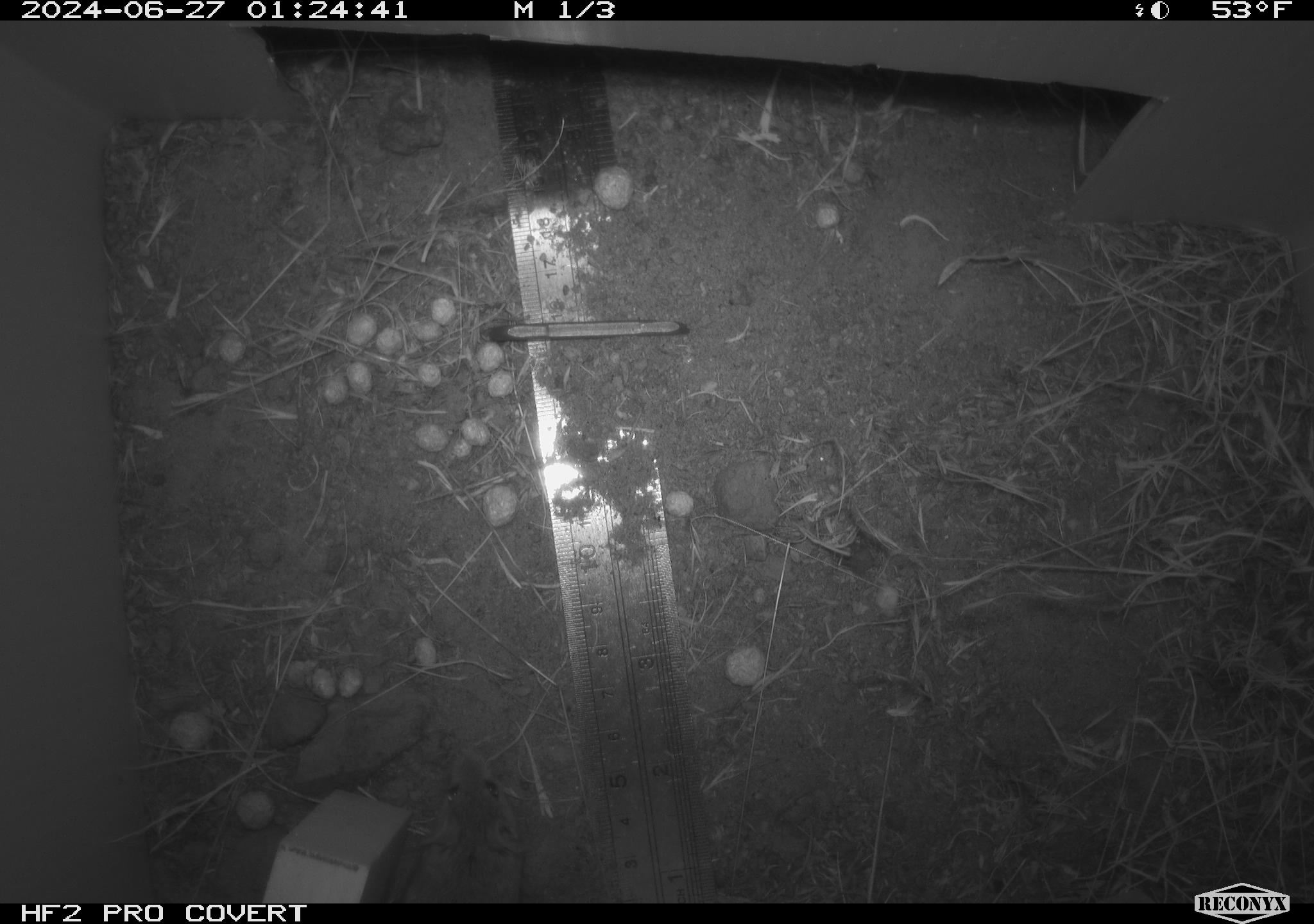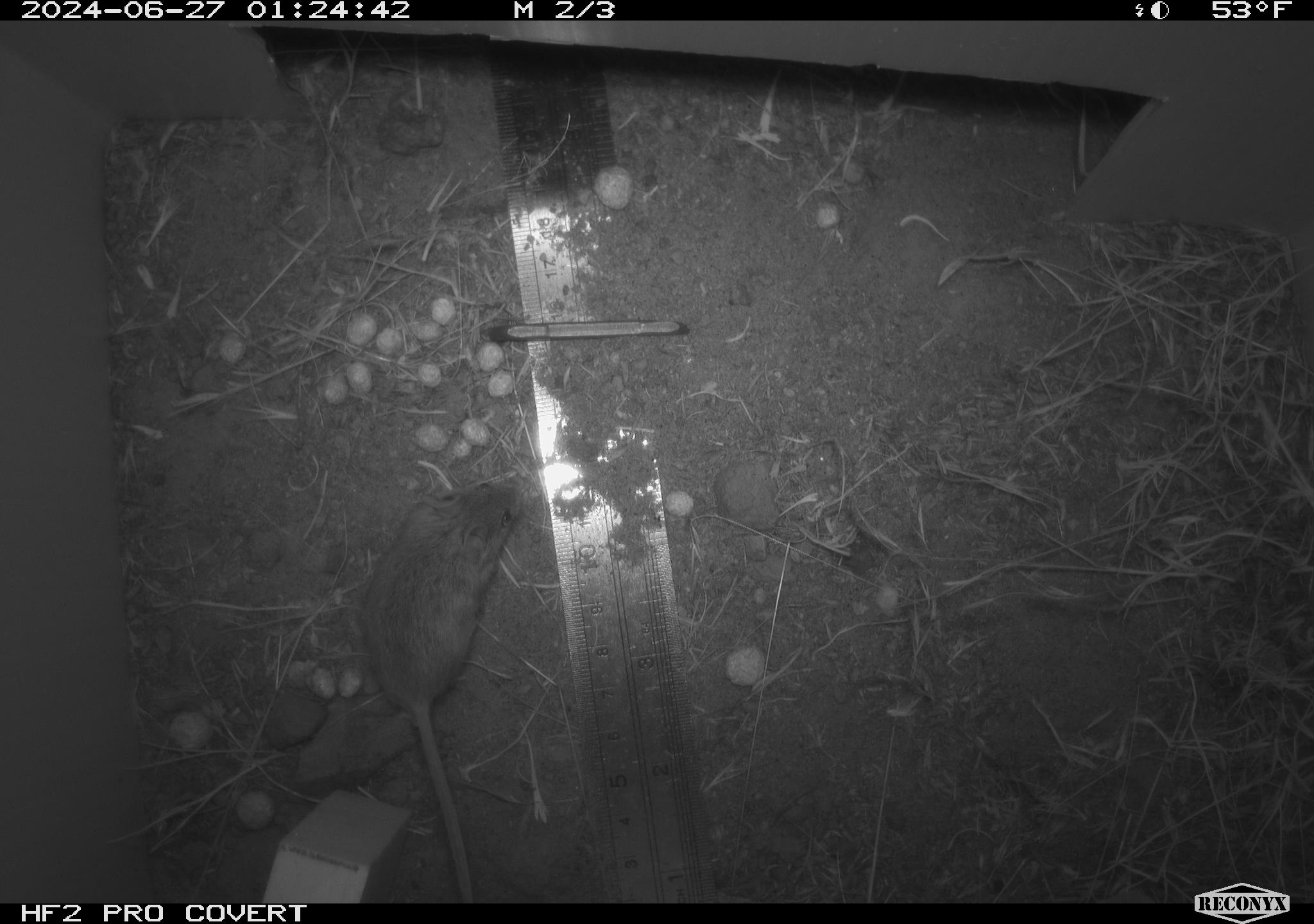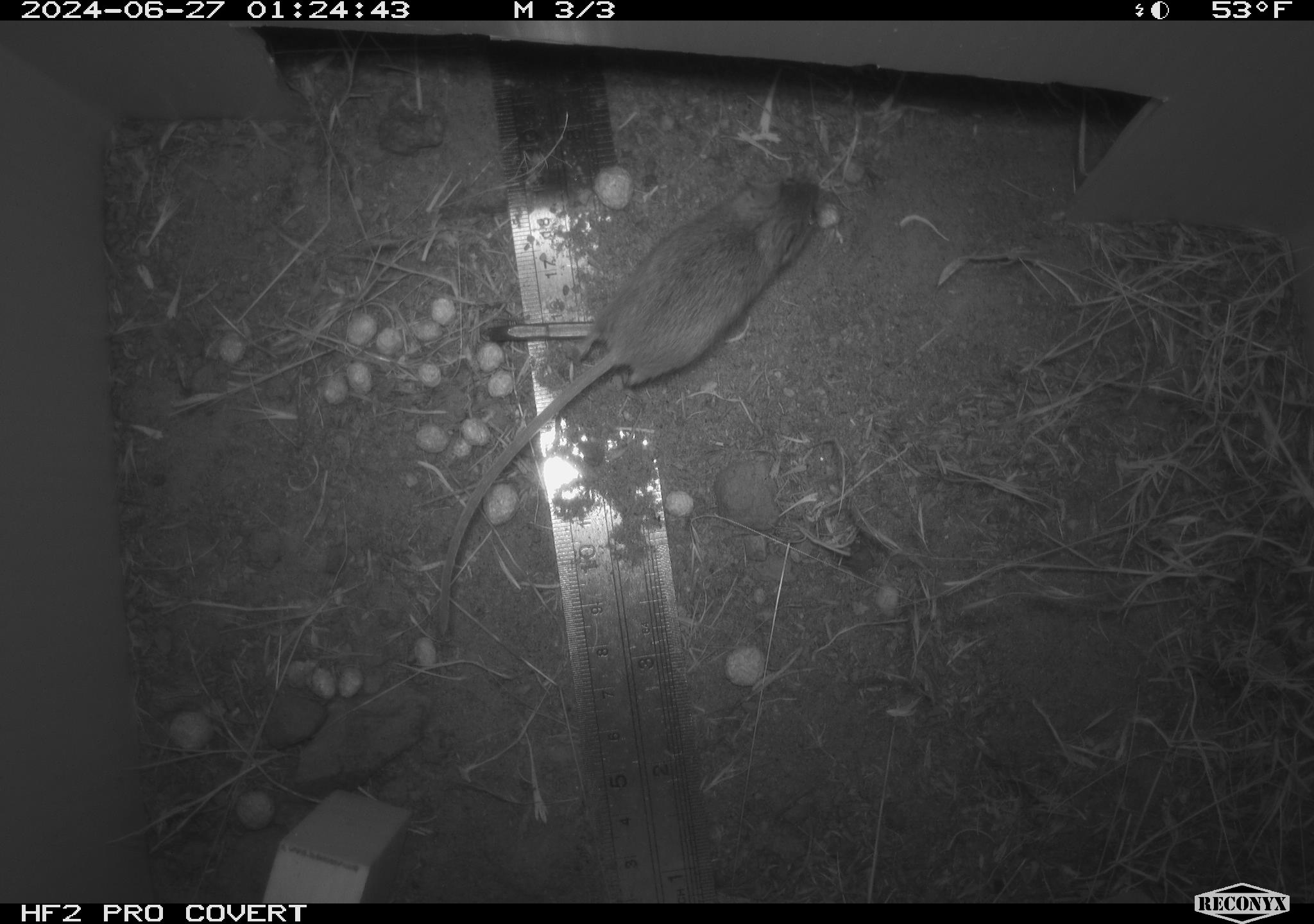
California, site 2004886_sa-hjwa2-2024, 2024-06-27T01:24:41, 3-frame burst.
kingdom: Animalia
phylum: Chordata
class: Mammalia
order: Rodentia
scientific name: Rodentia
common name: rodent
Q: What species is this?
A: Rodent (Rodentia).